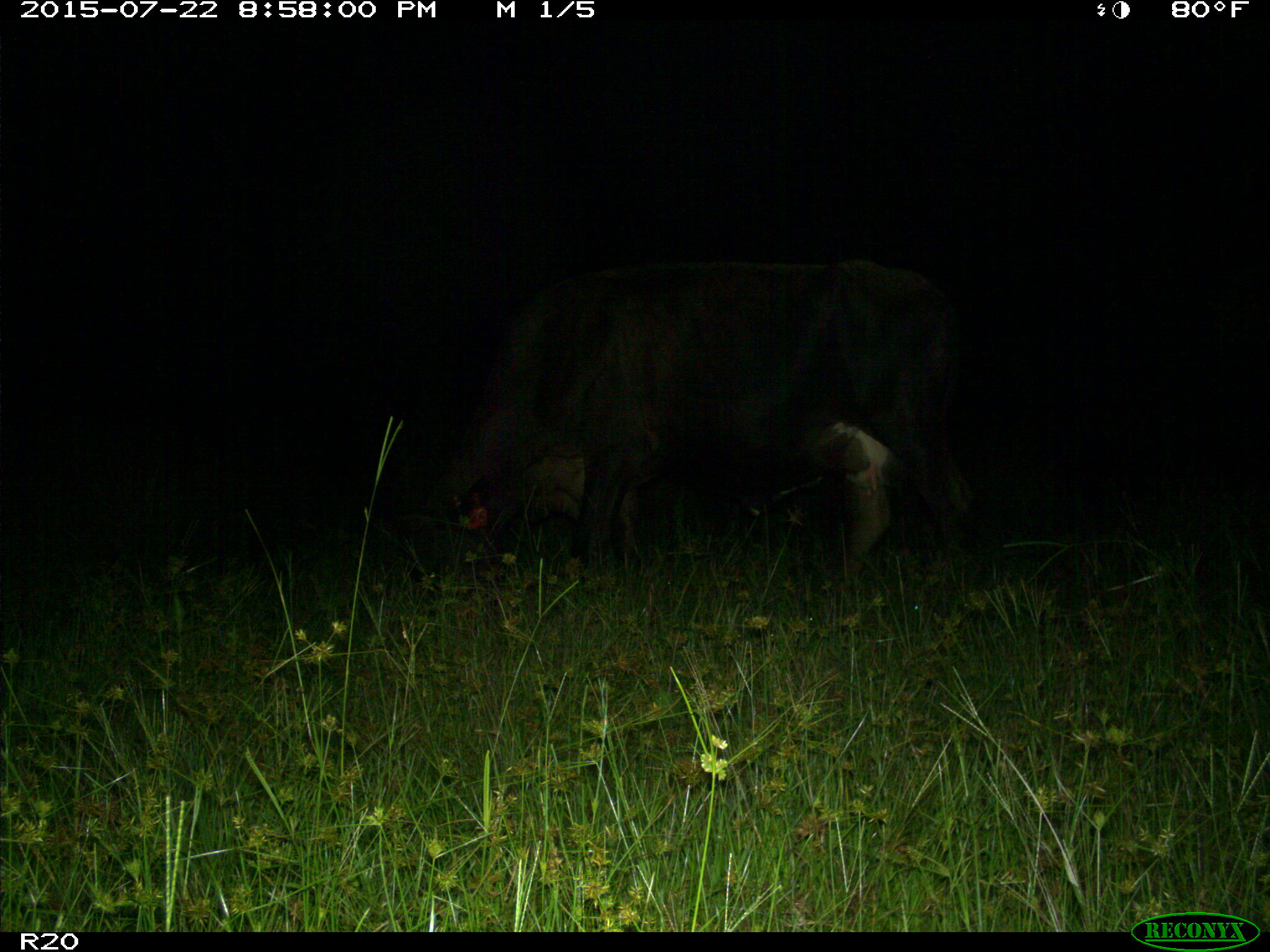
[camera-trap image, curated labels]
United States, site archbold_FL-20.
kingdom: Animalia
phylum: Chordata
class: Mammalia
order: Artiodactyla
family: Bovidae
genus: Bos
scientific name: Bos taurus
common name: domestic cow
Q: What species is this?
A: Bos taurus (domestic cow).